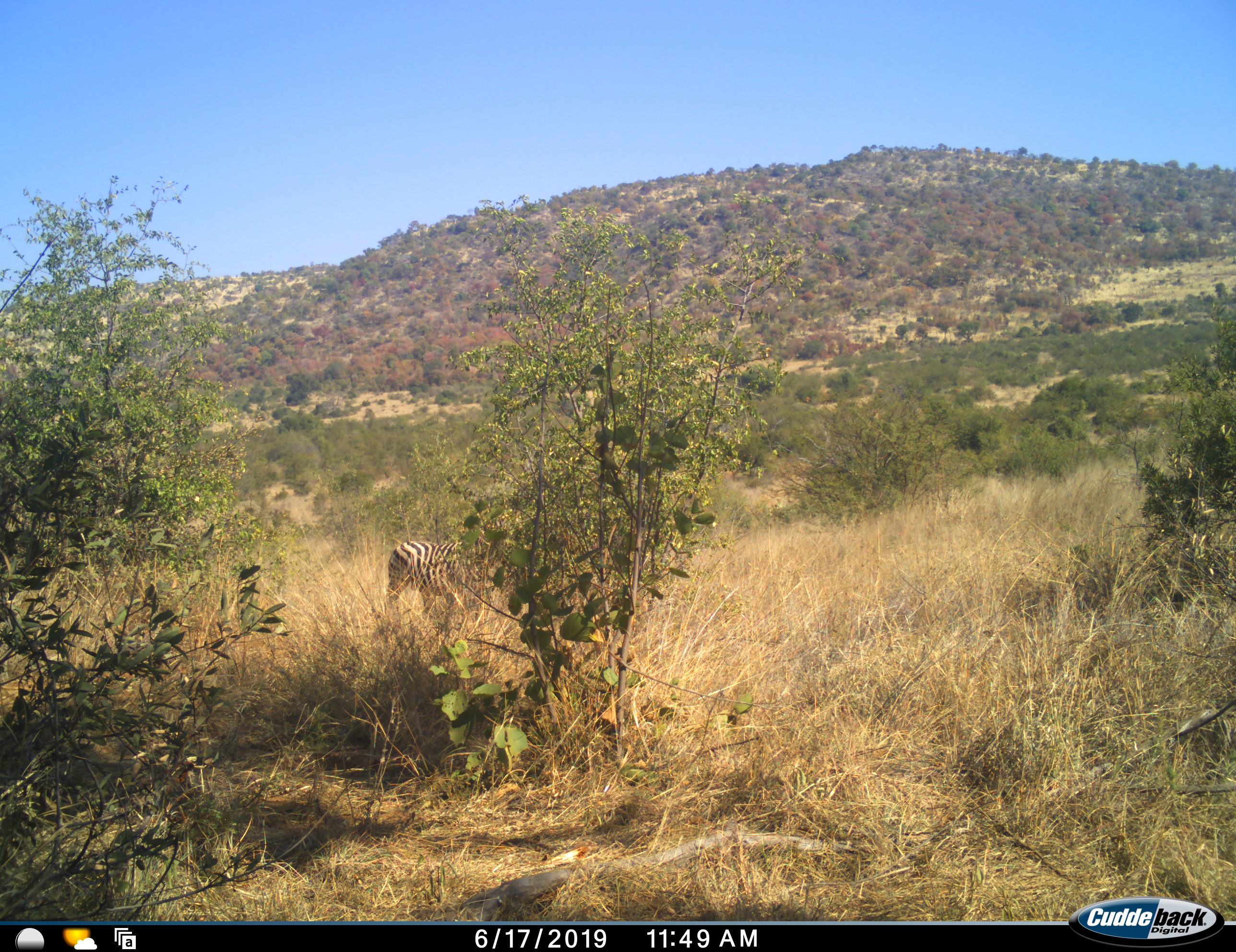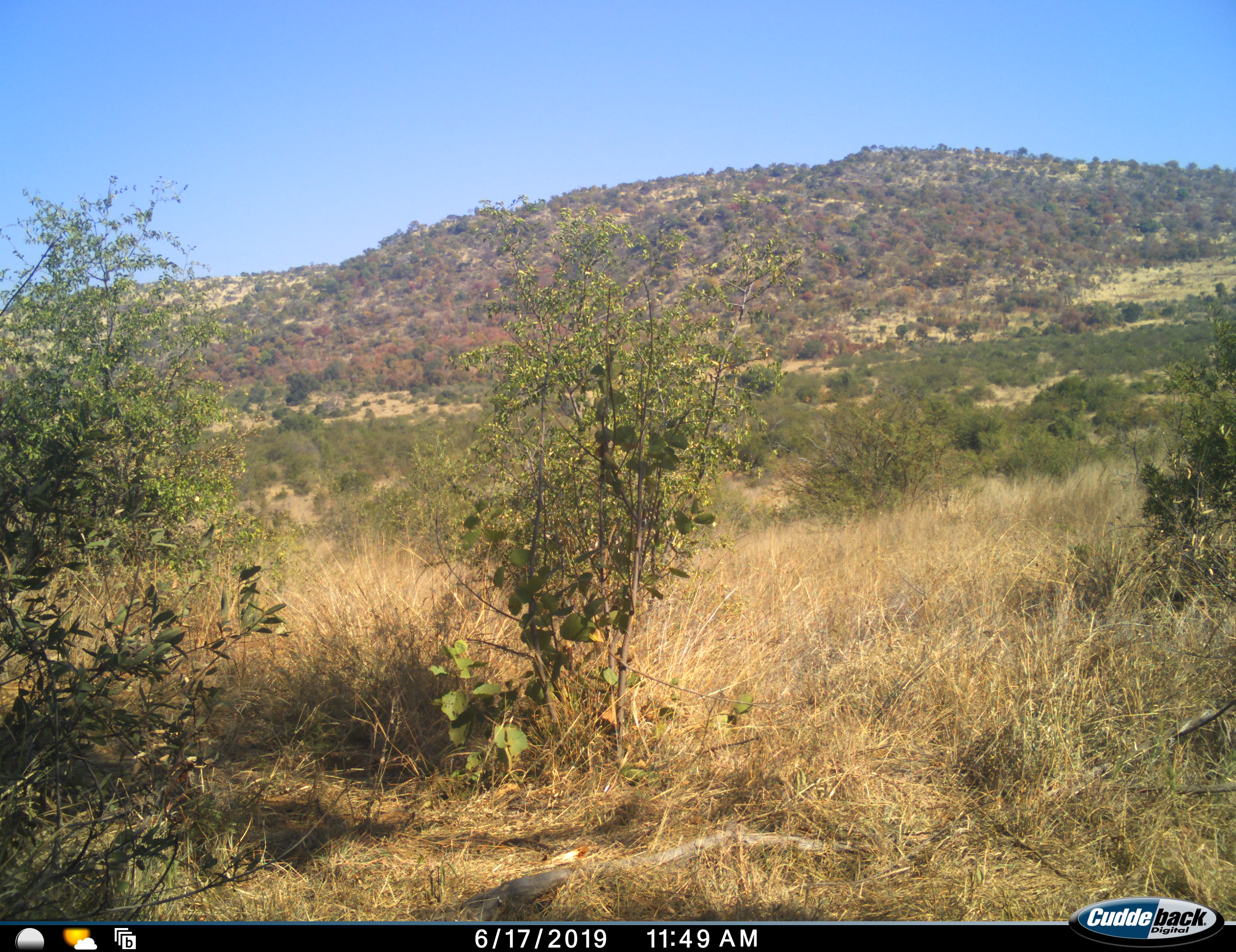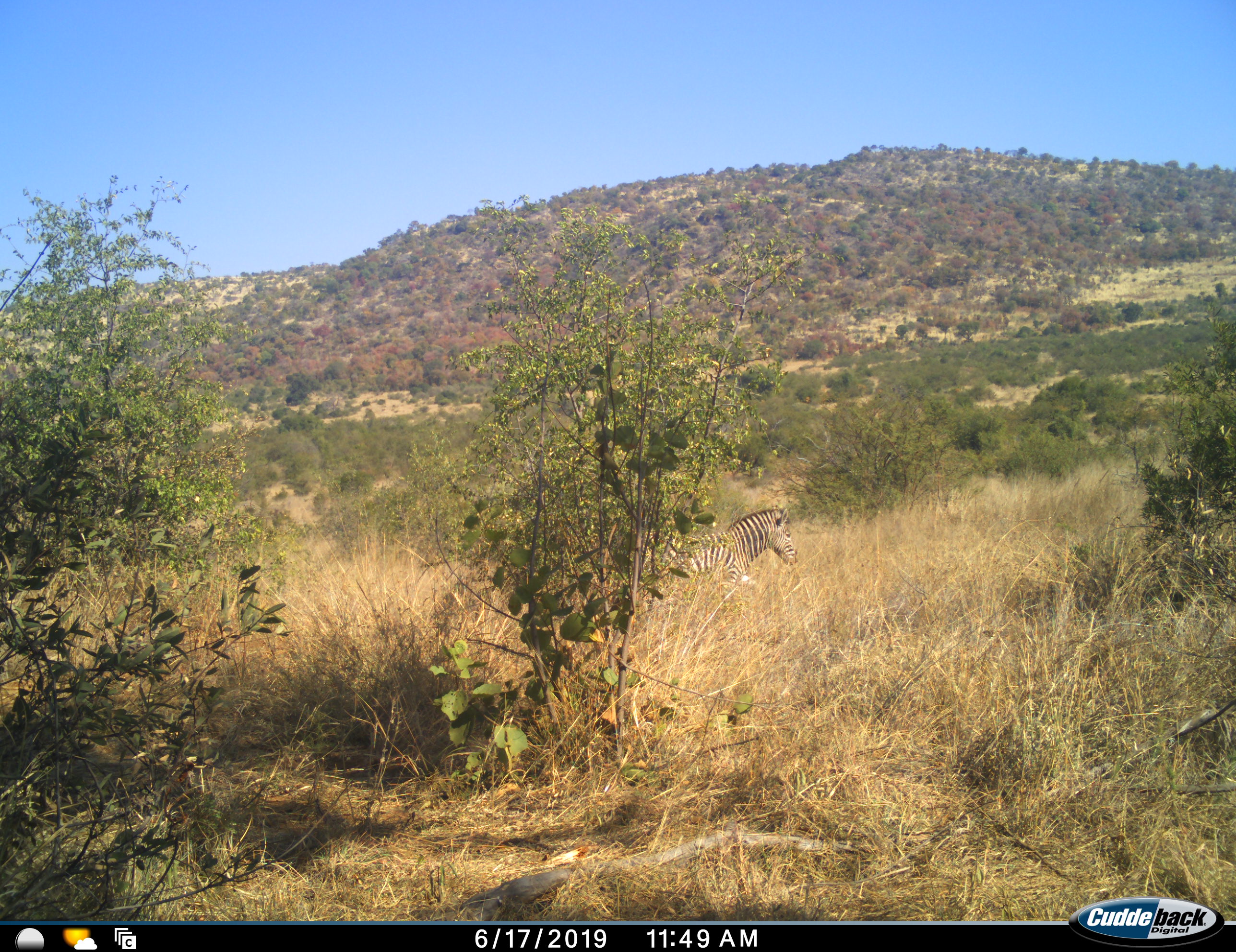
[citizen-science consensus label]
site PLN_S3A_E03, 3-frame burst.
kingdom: Animalia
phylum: Chordata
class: Mammalia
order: Perissodactyla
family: Equidae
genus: Equus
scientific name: Equus quagga burchellii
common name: burchell's zebra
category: zebraburchells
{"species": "zebraburchells (burchell's zebra) (Equus quagga burchellii)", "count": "1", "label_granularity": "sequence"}